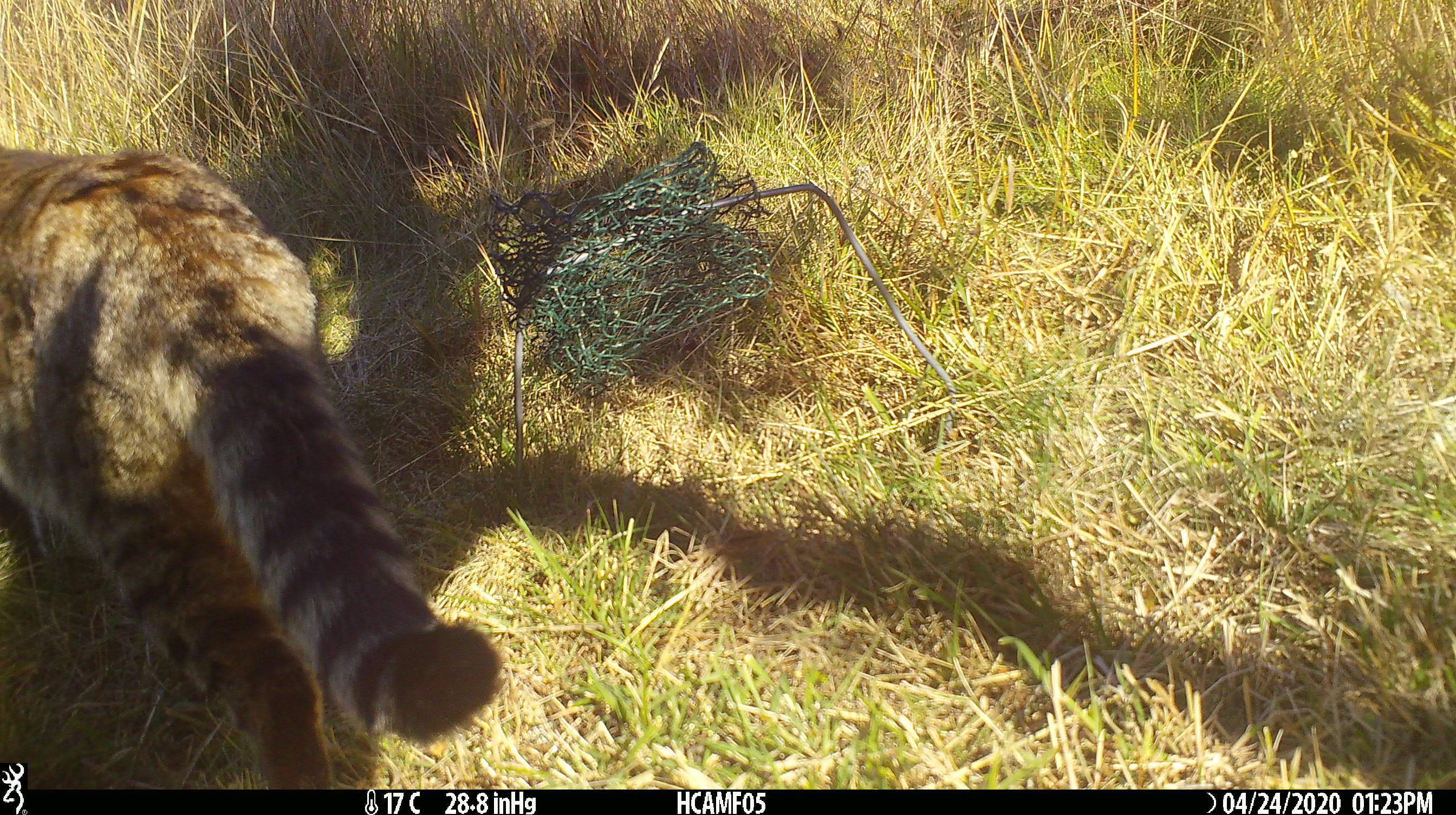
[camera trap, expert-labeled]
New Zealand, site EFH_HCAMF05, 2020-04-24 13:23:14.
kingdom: Animalia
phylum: Chordata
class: Mammalia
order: Carnivora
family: Felidae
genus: Felis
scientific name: Felis catus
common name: domestic cat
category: cat